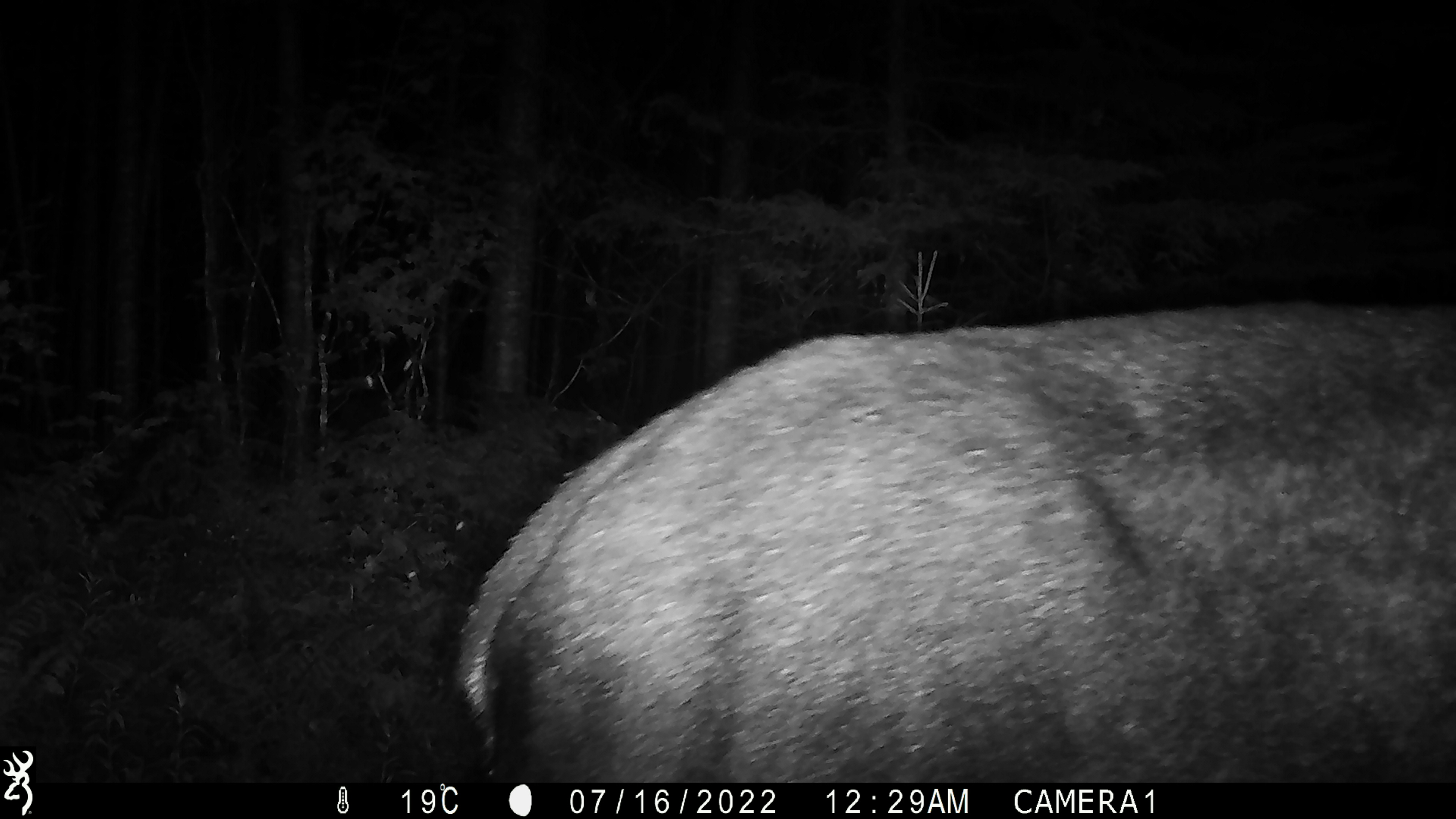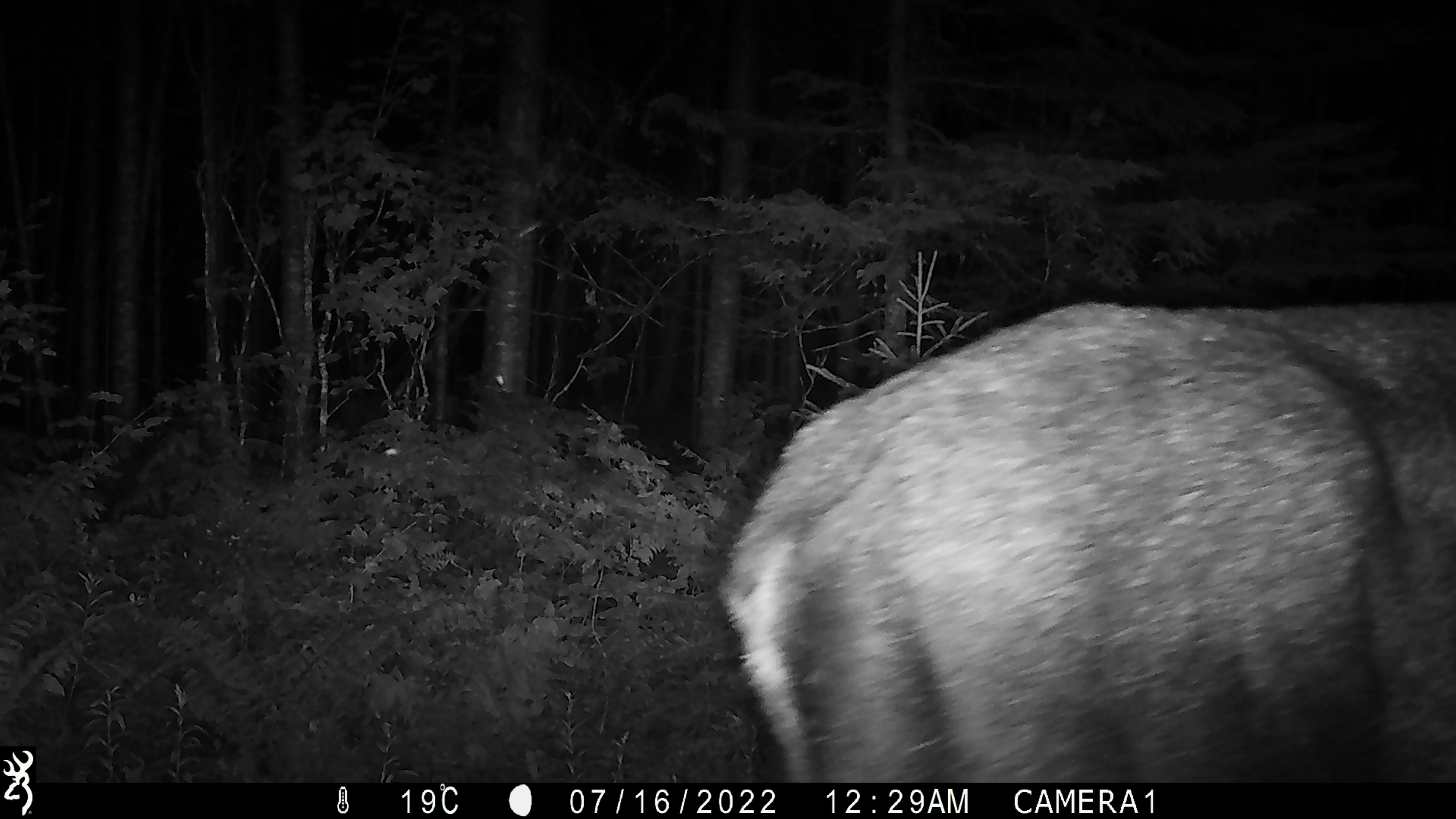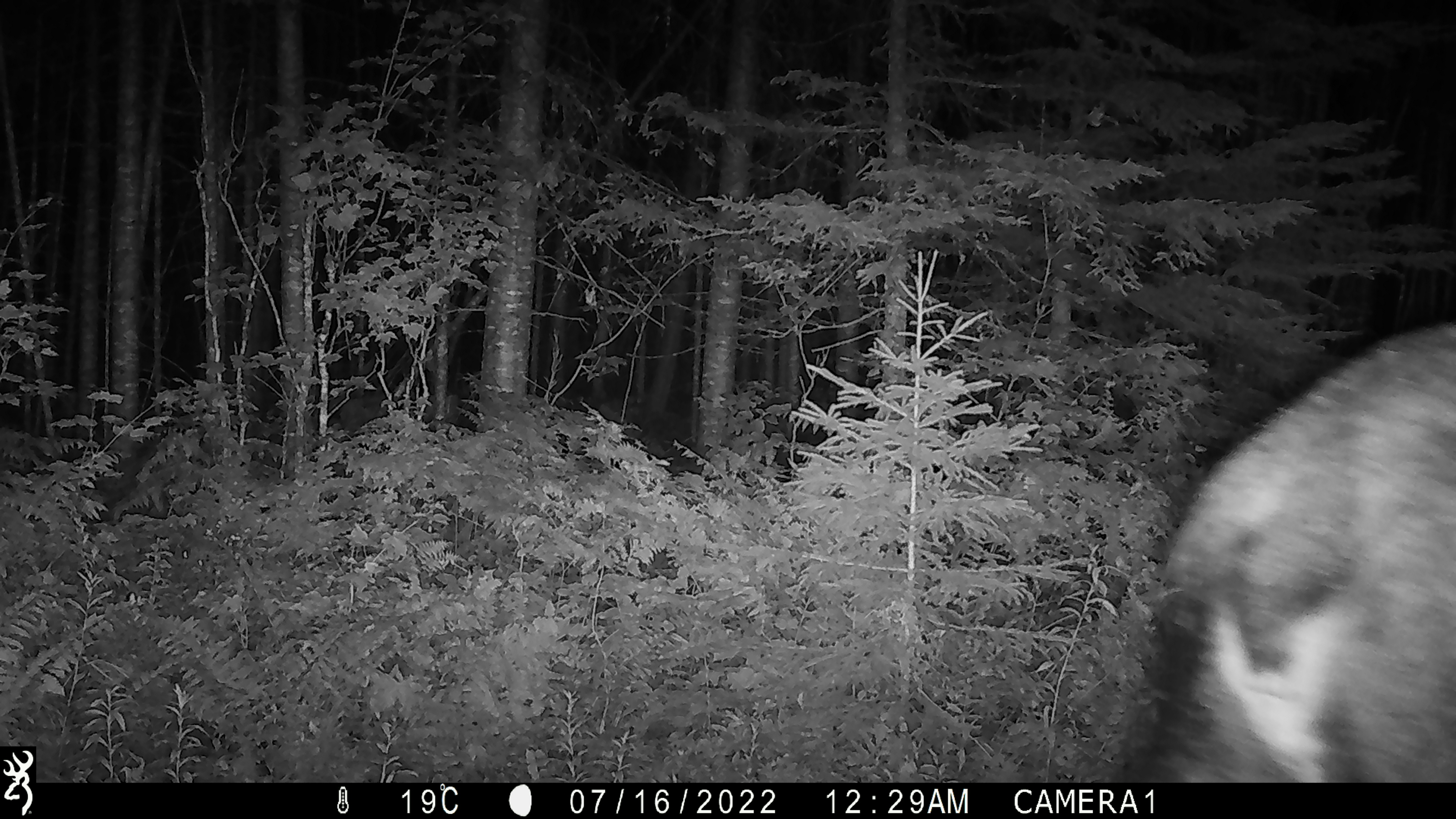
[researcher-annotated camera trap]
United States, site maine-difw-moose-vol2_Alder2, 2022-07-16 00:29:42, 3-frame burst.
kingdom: Animalia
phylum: Chordata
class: Mammalia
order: Artiodactyla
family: Cervidae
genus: Alces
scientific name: Alces alces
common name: moose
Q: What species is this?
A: Moose (Alces alces).